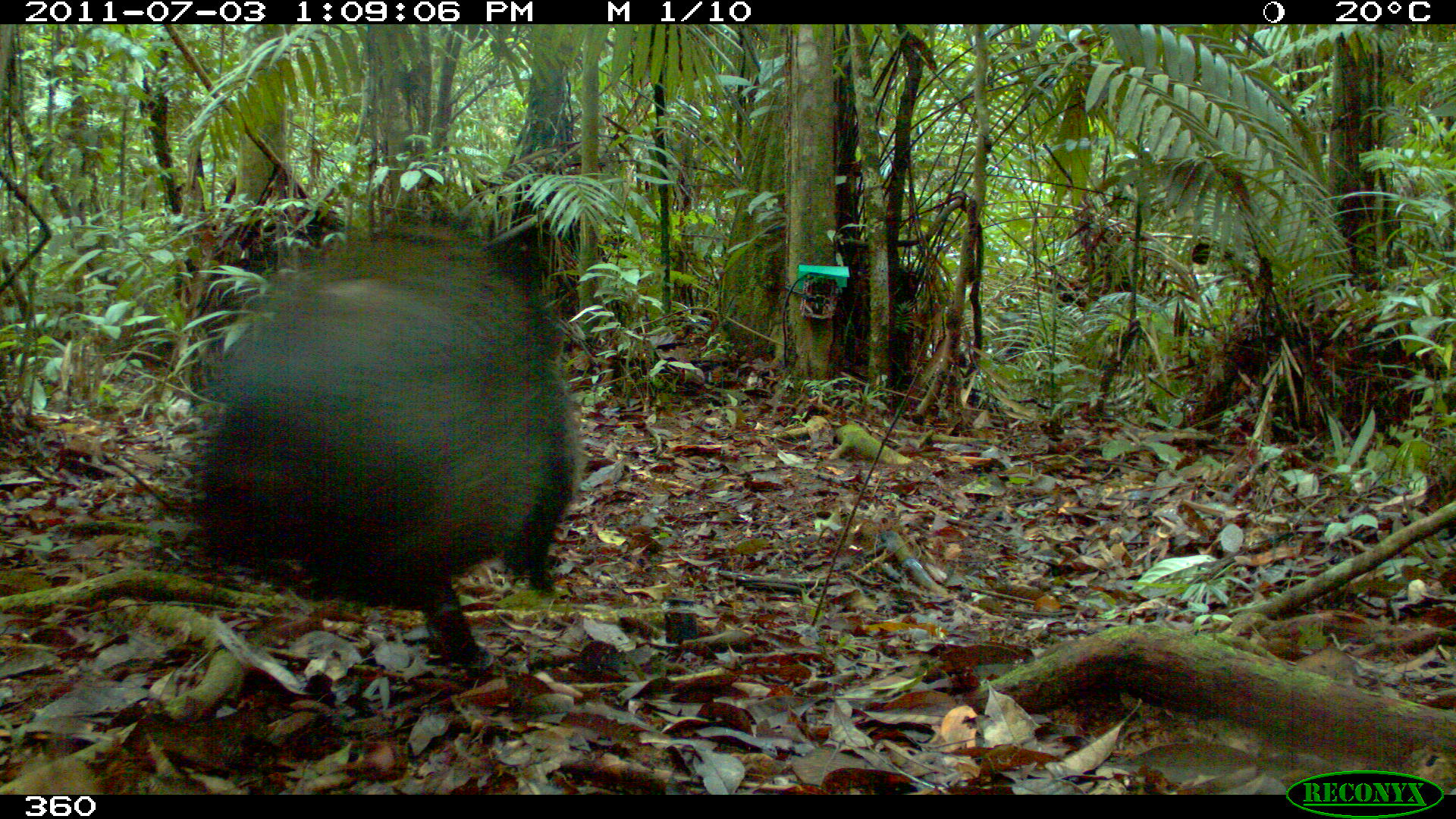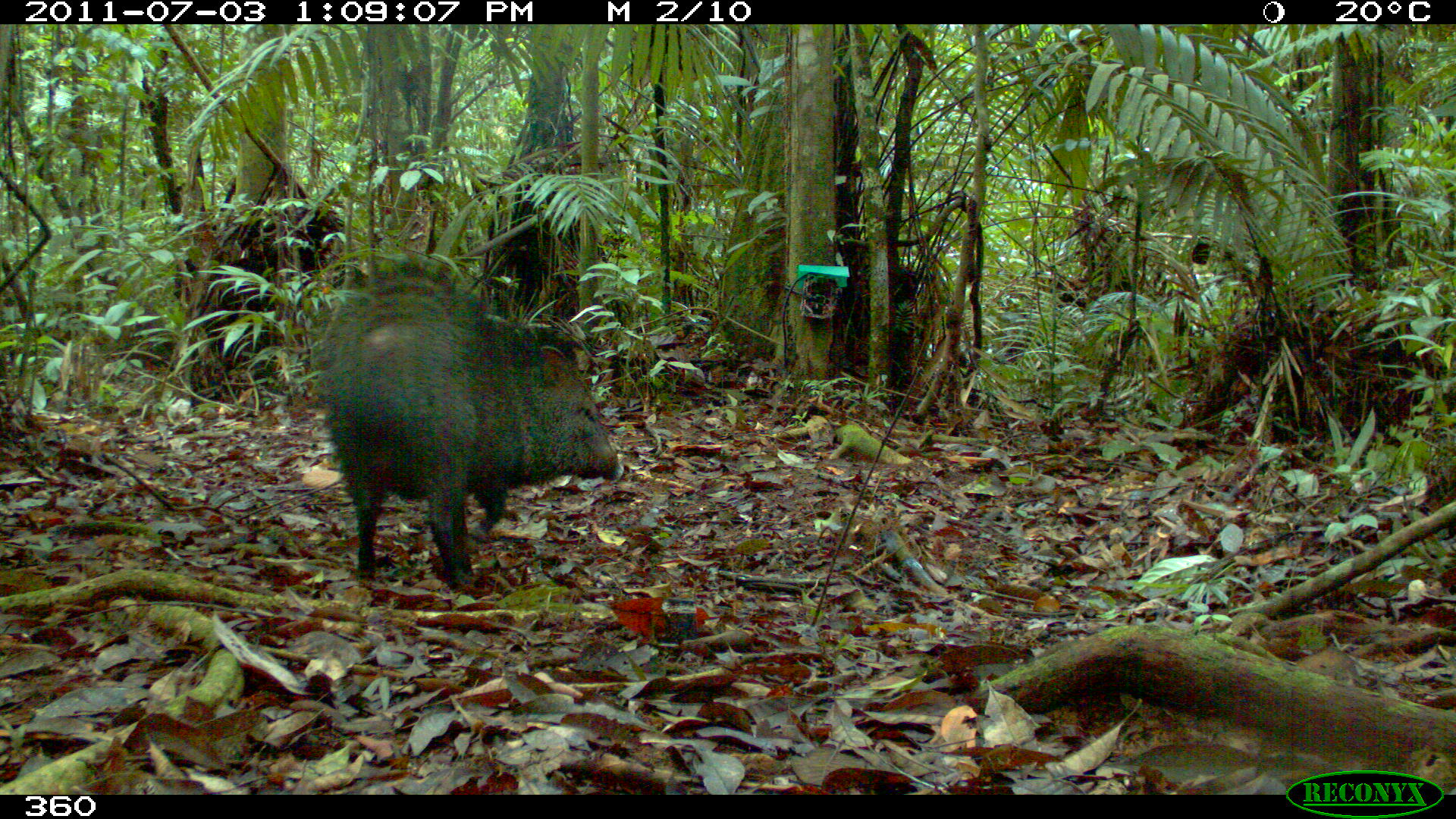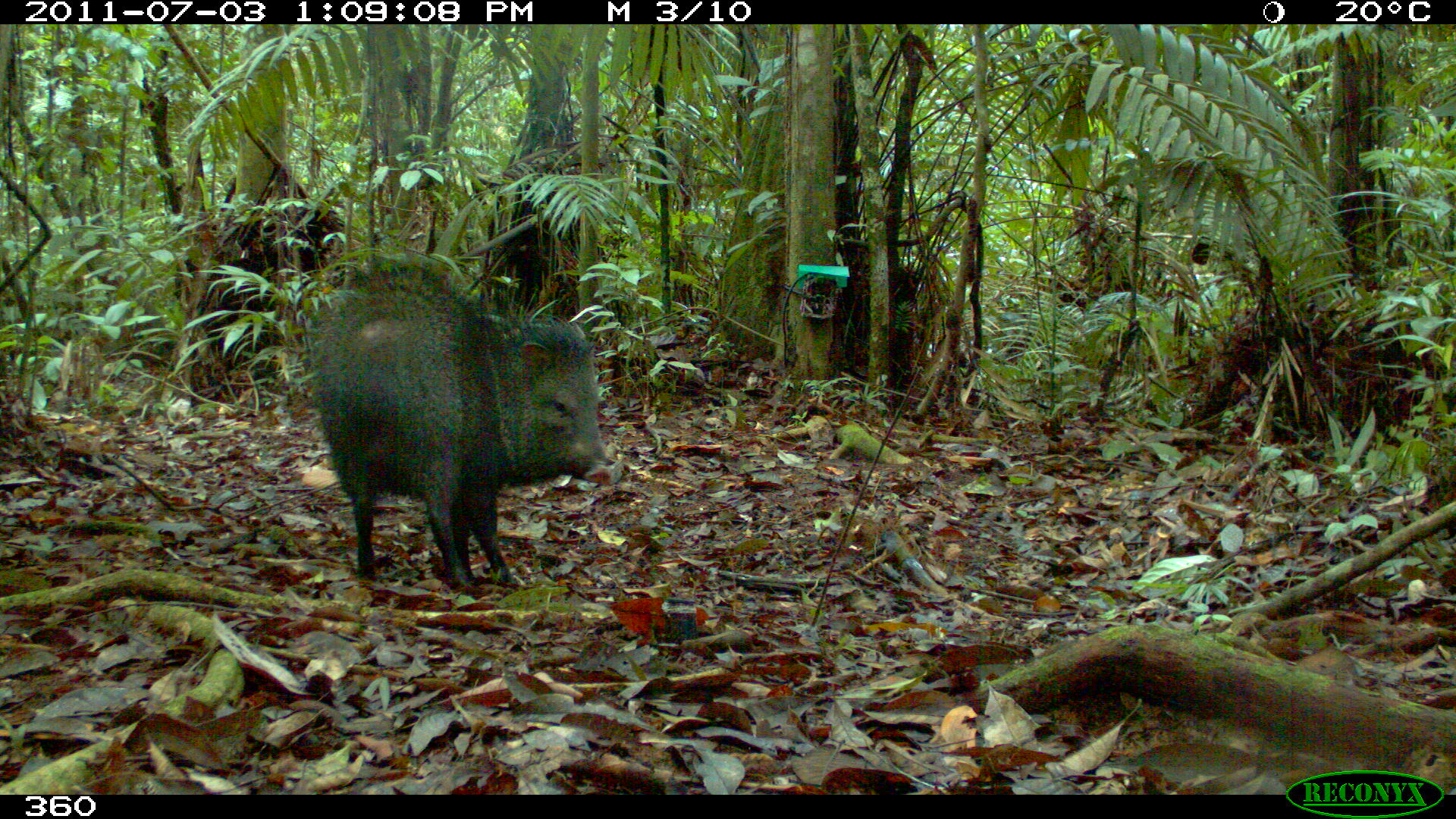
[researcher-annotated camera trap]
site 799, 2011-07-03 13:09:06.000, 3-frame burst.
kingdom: Animalia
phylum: Chordata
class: Mammalia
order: Artiodactyla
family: Tayassuidae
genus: Pecari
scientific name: Pecari tajacu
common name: collared peccary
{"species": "Pecari tajacu (collared peccary)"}